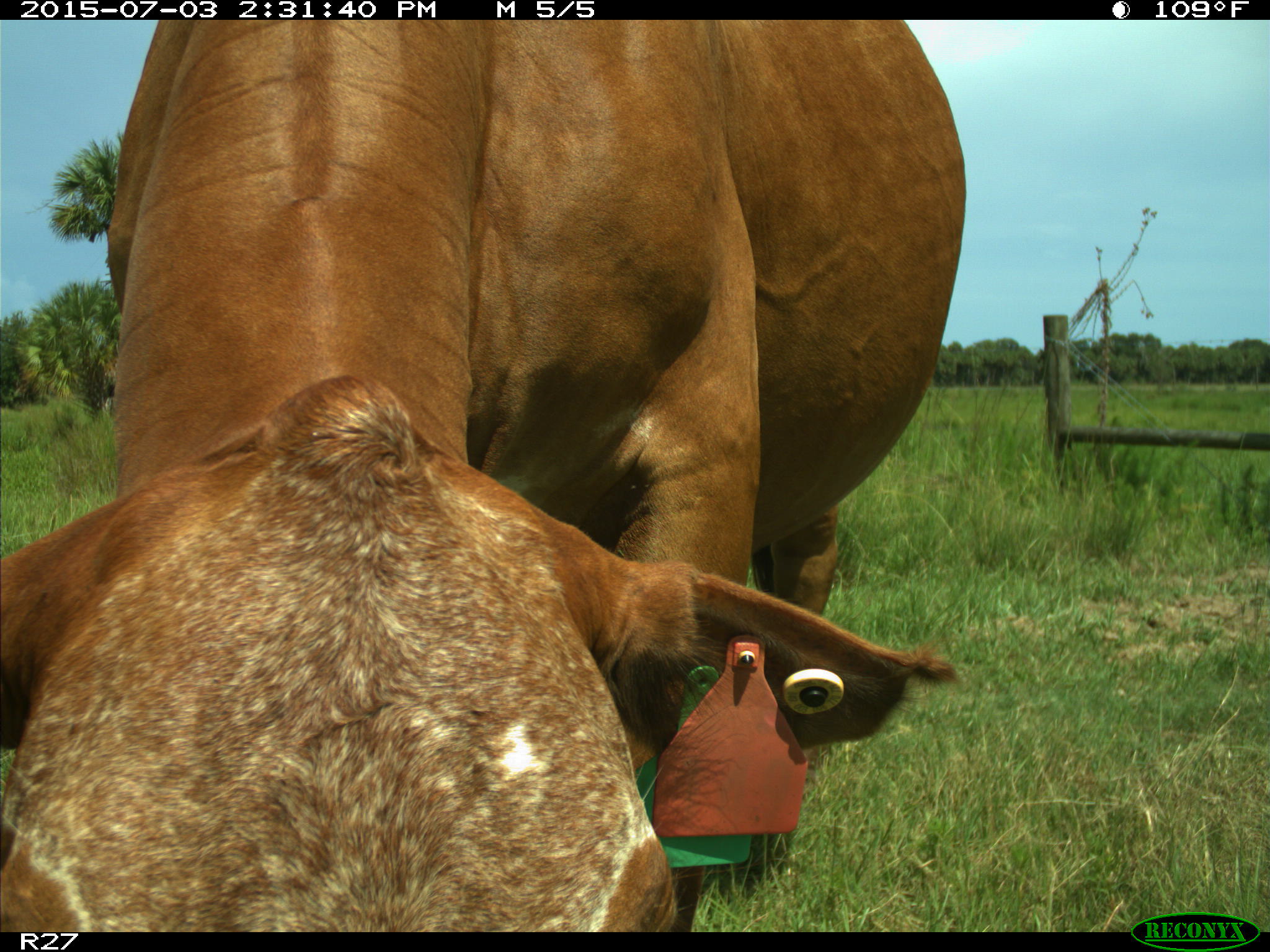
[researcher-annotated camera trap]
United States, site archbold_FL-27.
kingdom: Animalia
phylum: Chordata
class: Mammalia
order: Artiodactyla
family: Bovidae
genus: Bos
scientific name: Bos taurus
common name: domestic cow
Bos taurus (domestic cow).